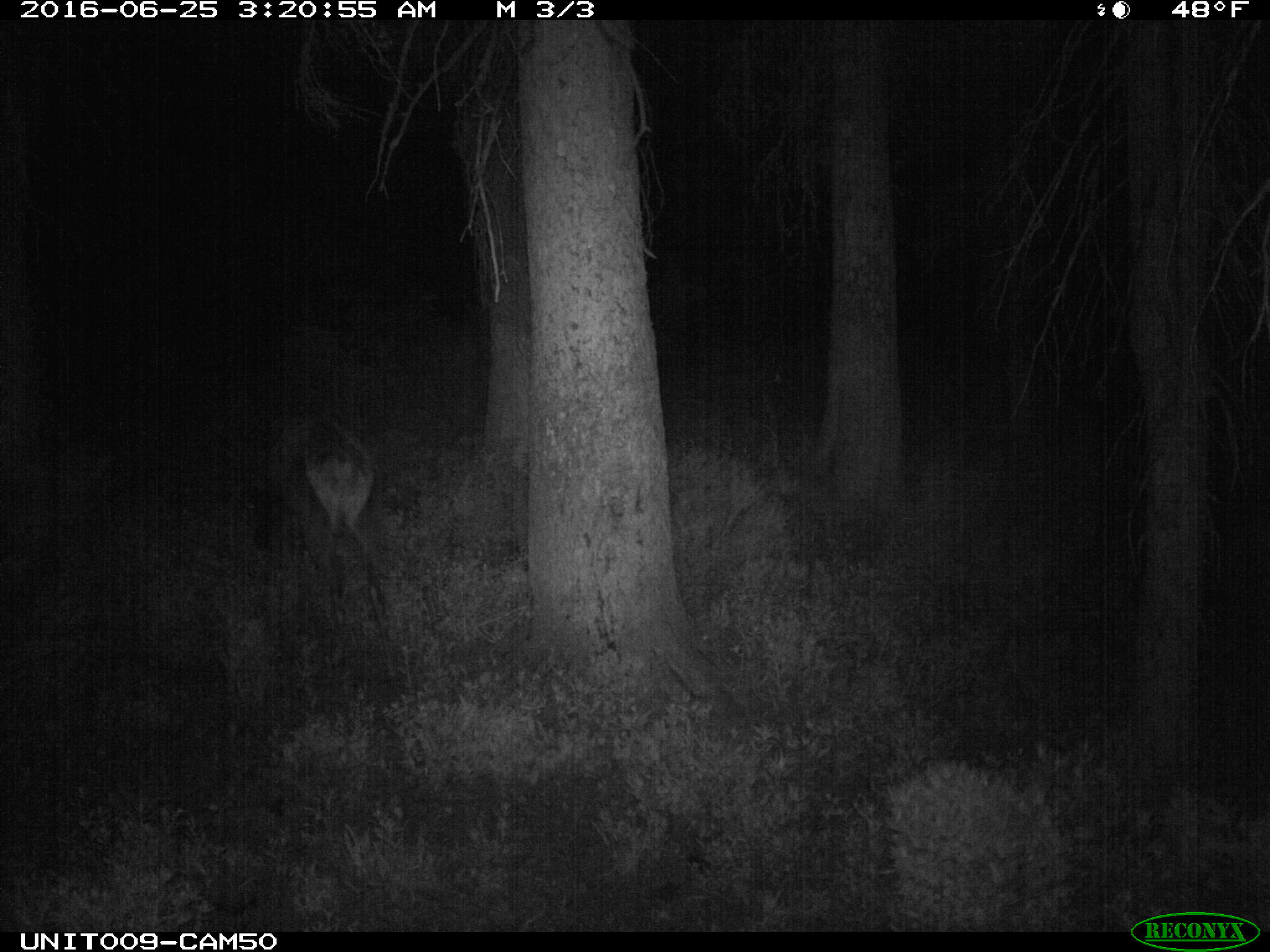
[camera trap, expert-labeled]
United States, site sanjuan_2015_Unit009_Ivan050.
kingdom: Animalia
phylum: Chordata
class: Mammalia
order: Artiodactyla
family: Cervidae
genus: Cervus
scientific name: Cervus elaphus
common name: red deer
Cervus elaphus (red deer).